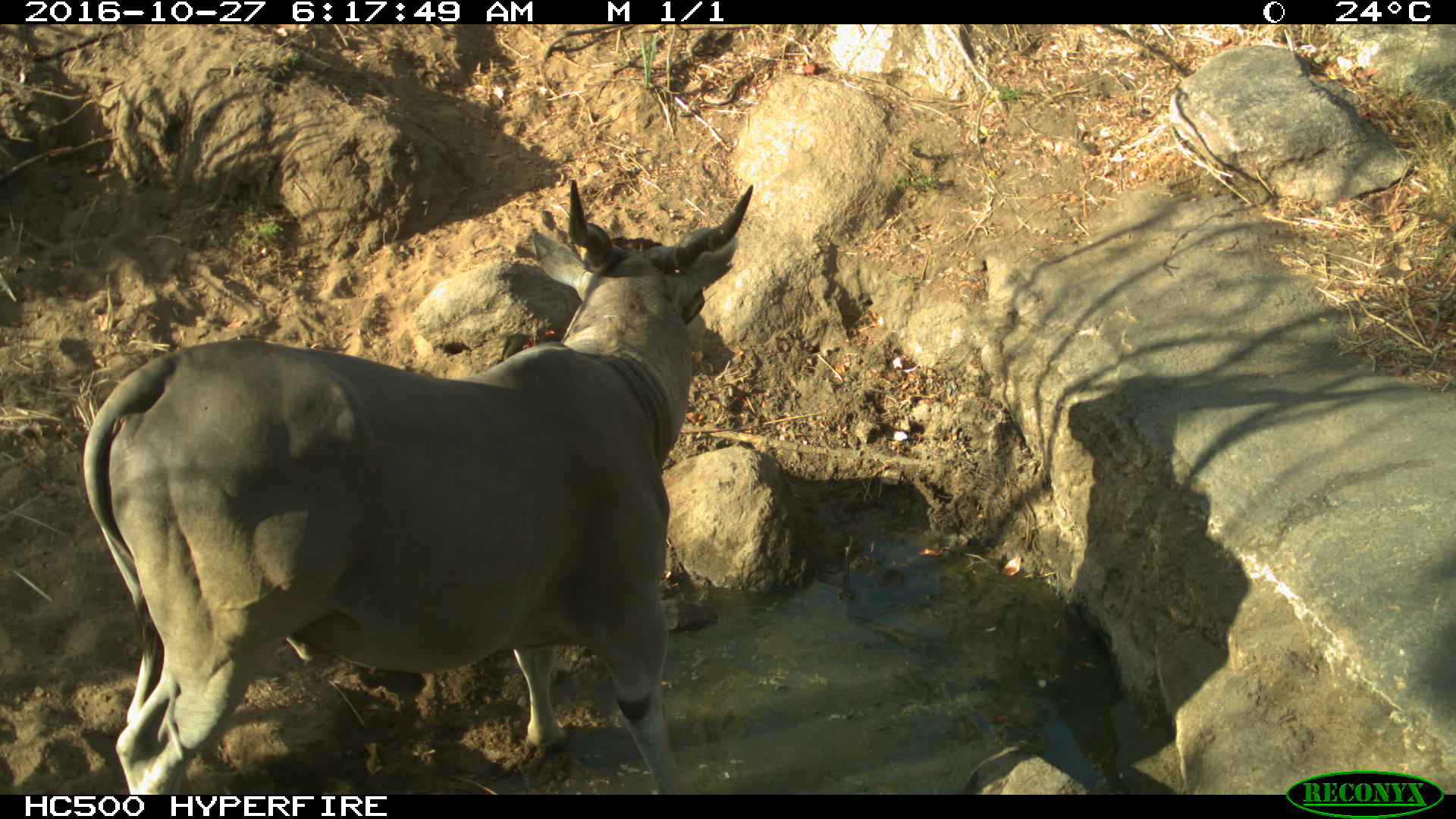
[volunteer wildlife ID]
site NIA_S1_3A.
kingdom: Animalia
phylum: Chordata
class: Mammalia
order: Artiodactyla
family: Bovidae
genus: Tragelaphus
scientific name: Tragelaphus oryx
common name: eland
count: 1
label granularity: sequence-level